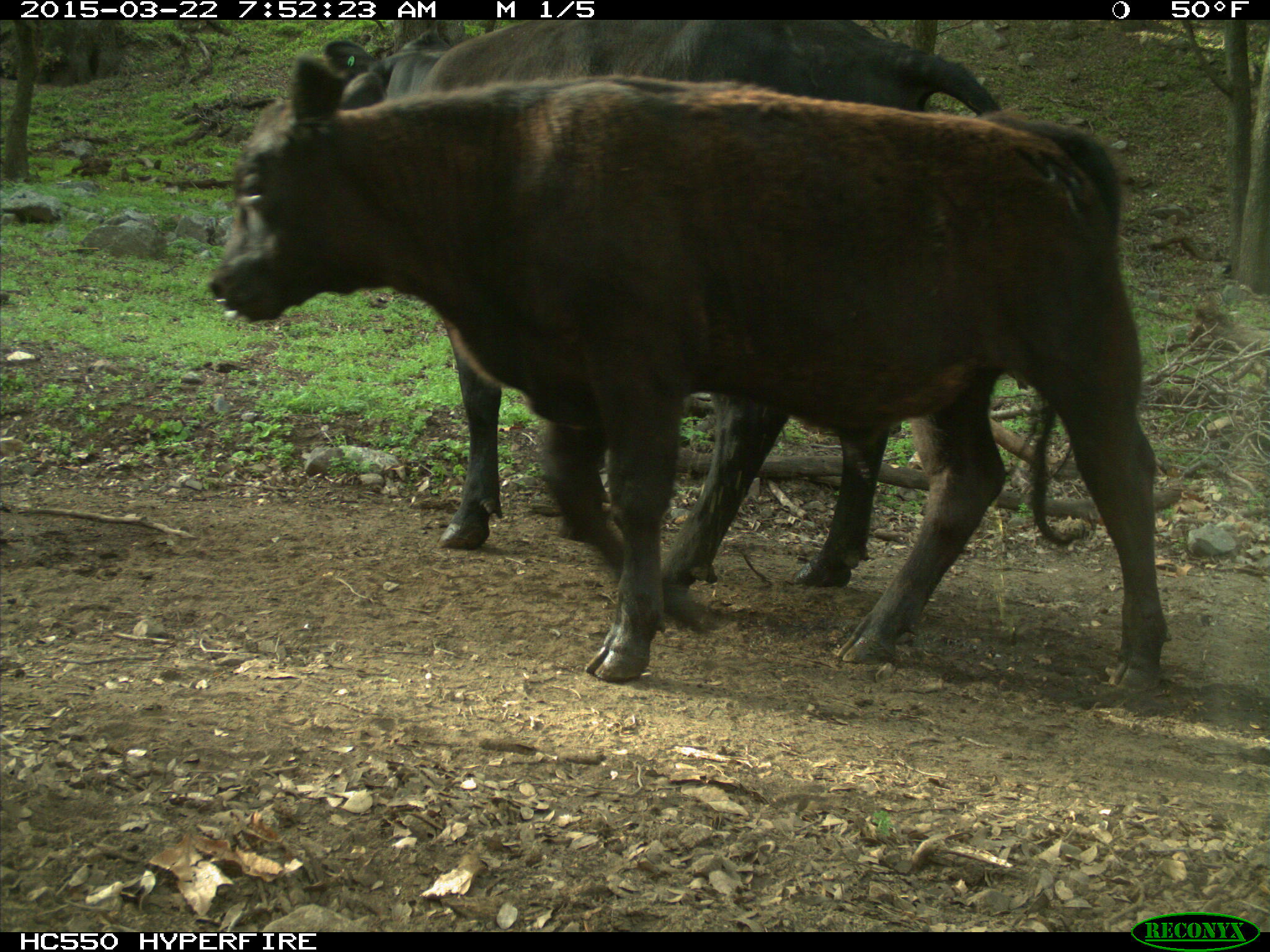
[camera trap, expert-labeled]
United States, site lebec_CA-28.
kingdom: Animalia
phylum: Chordata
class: Mammalia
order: Artiodactyla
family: Bovidae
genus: Bos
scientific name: Bos taurus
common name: domestic cow